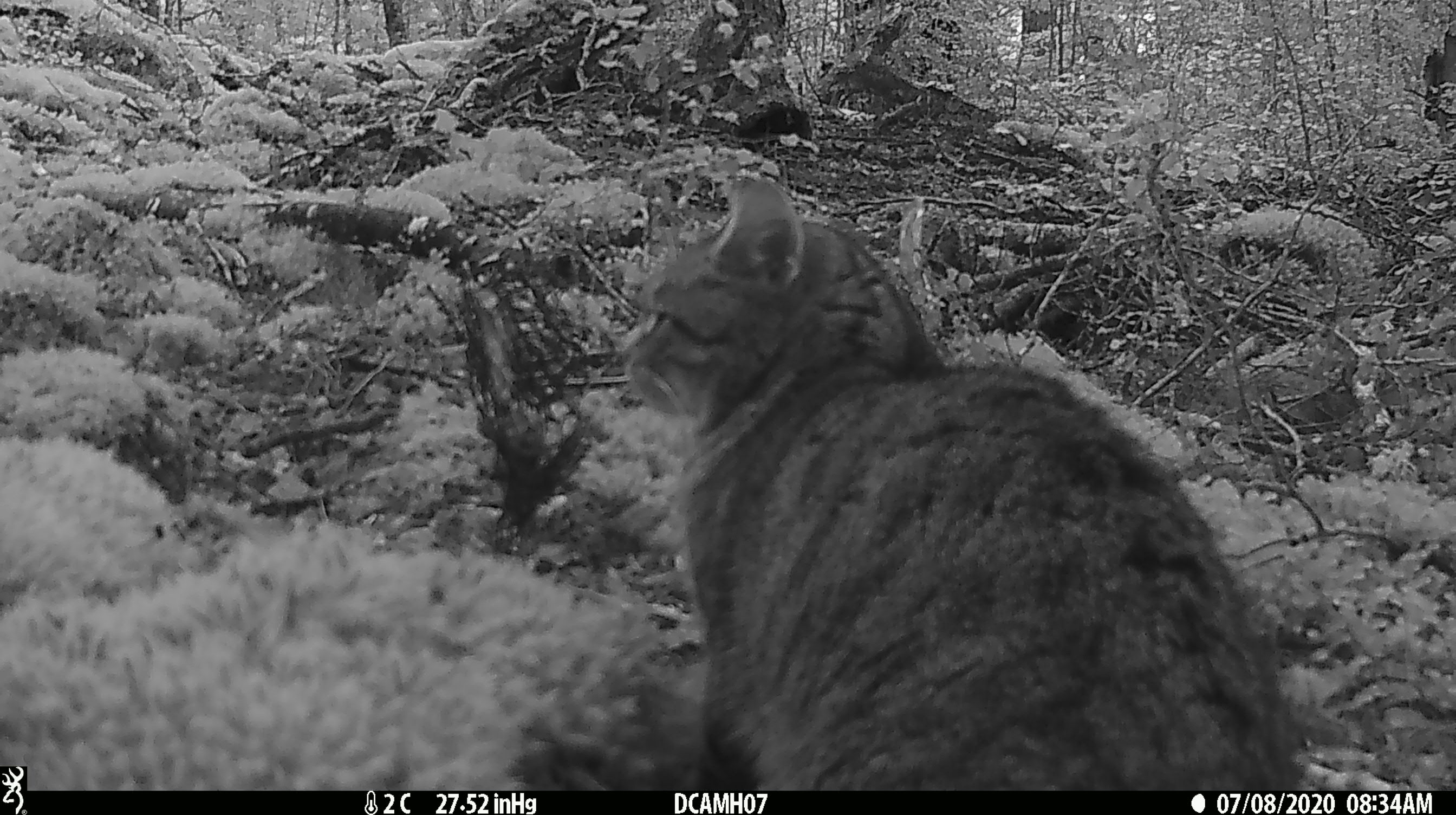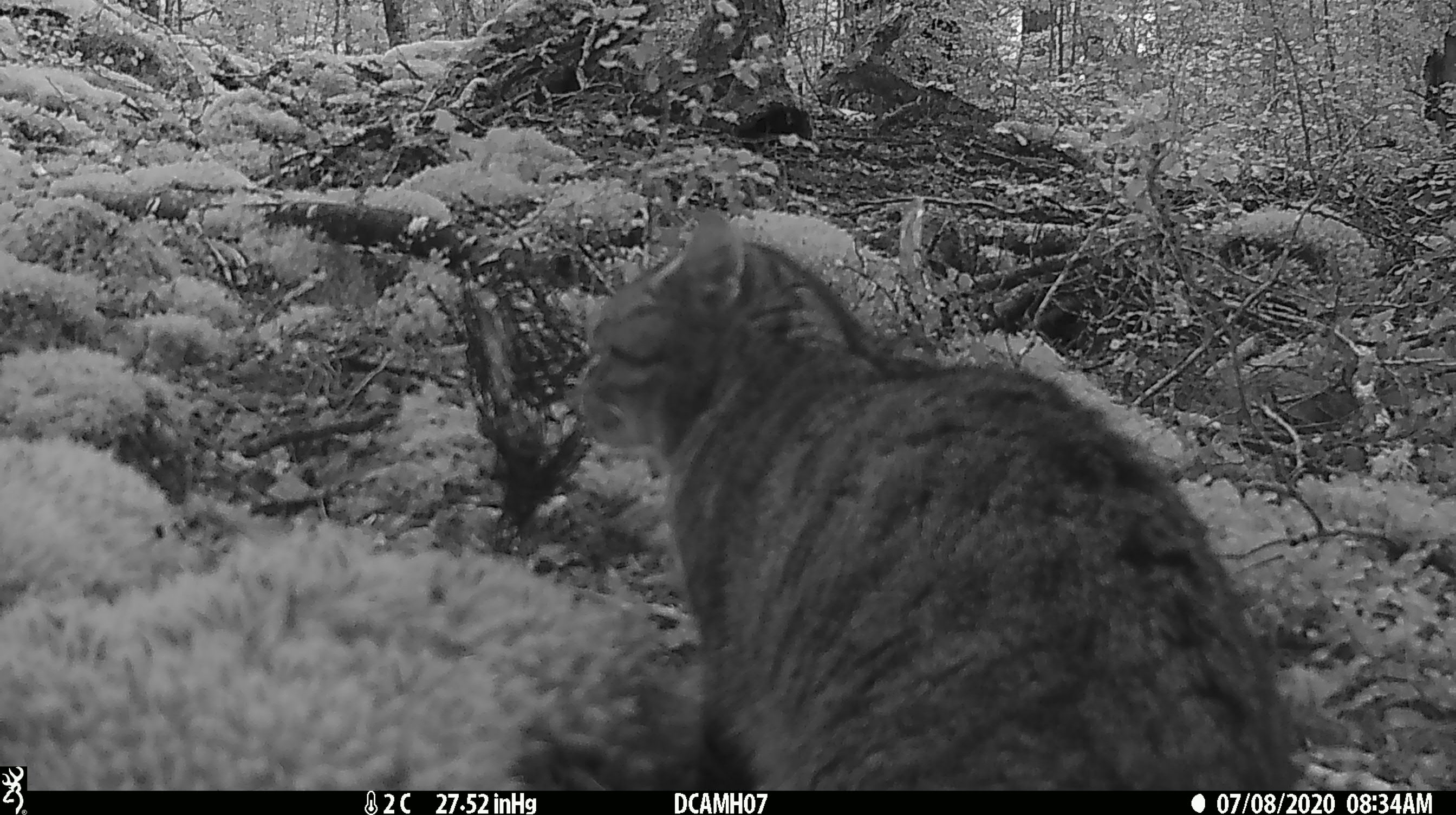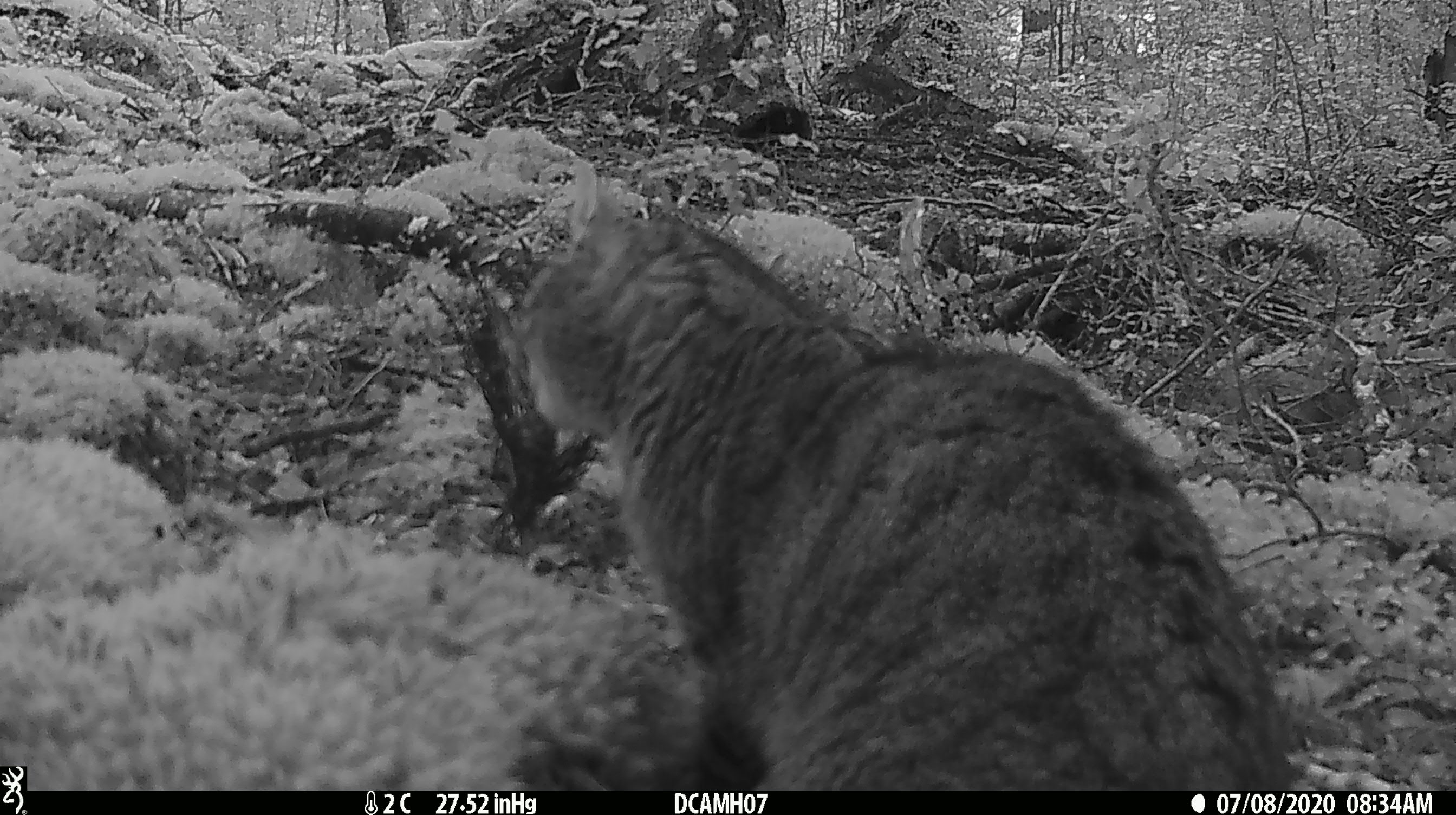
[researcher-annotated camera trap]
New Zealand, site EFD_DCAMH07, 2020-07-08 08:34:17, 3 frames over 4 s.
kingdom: Animalia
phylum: Chordata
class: Mammalia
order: Carnivora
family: Felidae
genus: Felis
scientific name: Felis catus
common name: domestic cat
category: cat